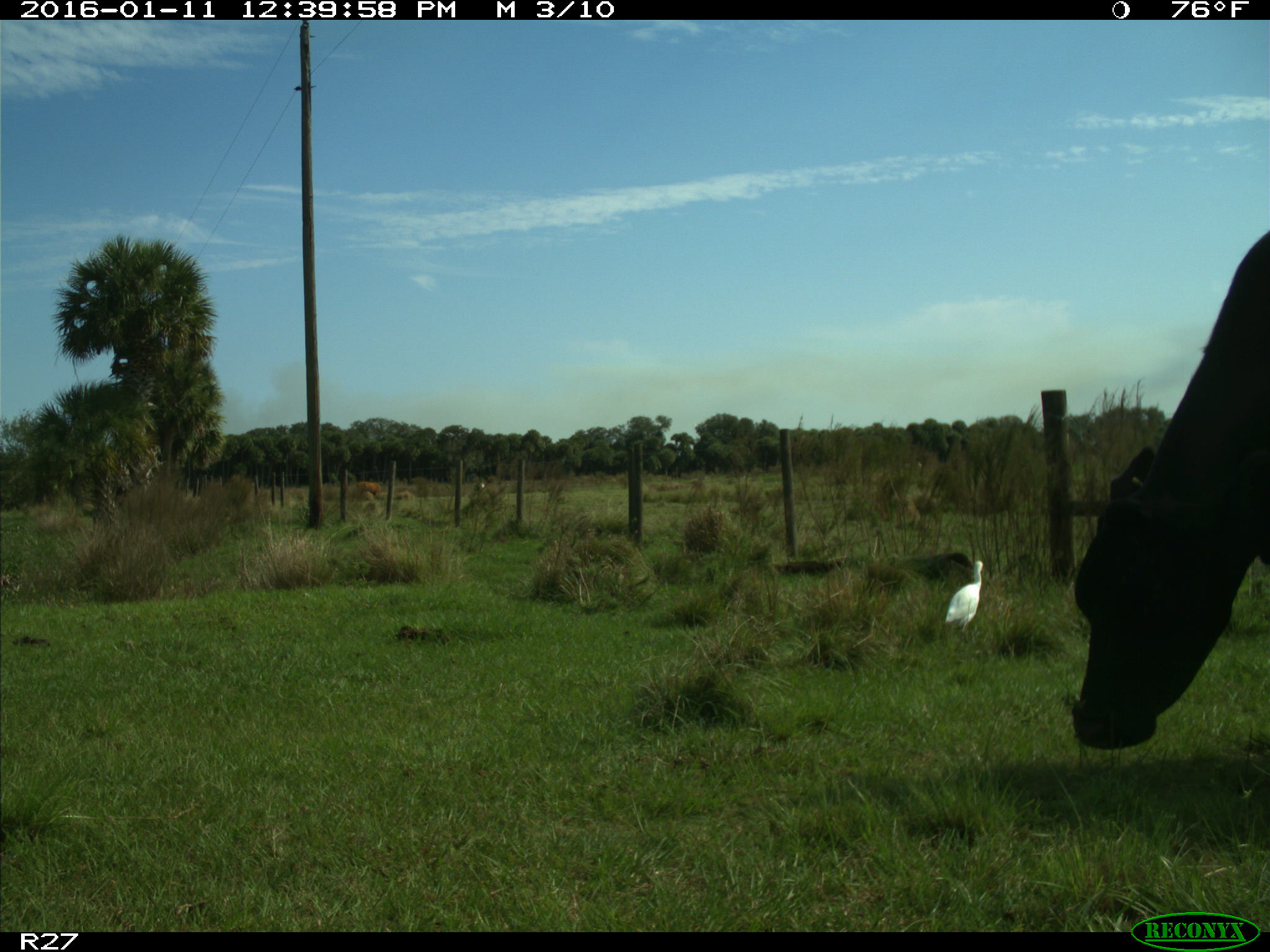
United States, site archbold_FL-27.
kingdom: Animalia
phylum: Chordata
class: Mammalia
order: Artiodactyla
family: Bovidae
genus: Bos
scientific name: Bos taurus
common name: domestic cow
Bos taurus (domestic cow).